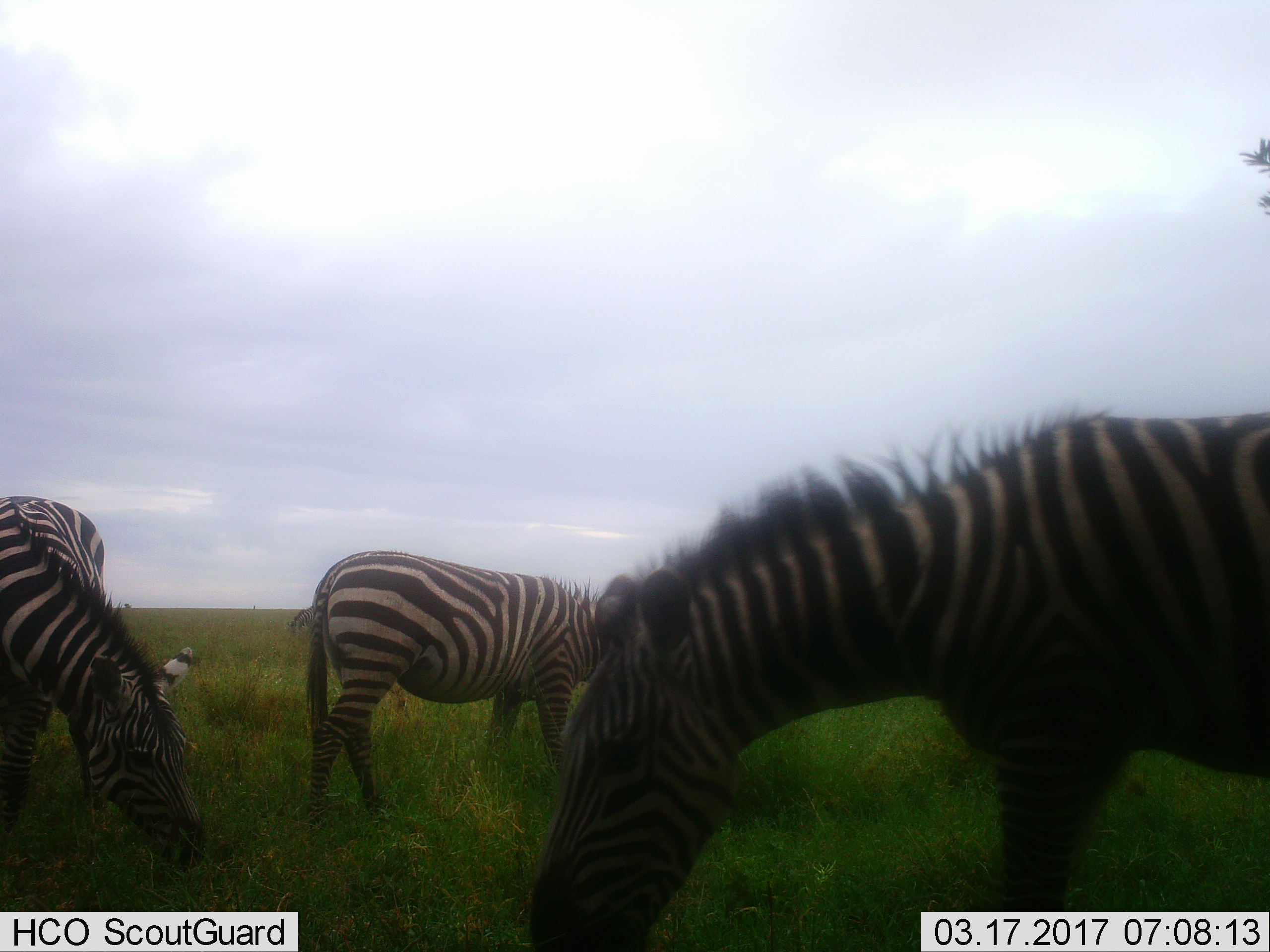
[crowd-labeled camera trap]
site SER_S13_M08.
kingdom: Animalia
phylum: Chordata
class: Mammalia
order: Perissodactyla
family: Equidae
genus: Equus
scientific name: Equus quagga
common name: plains zebra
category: zebraplains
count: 3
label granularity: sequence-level